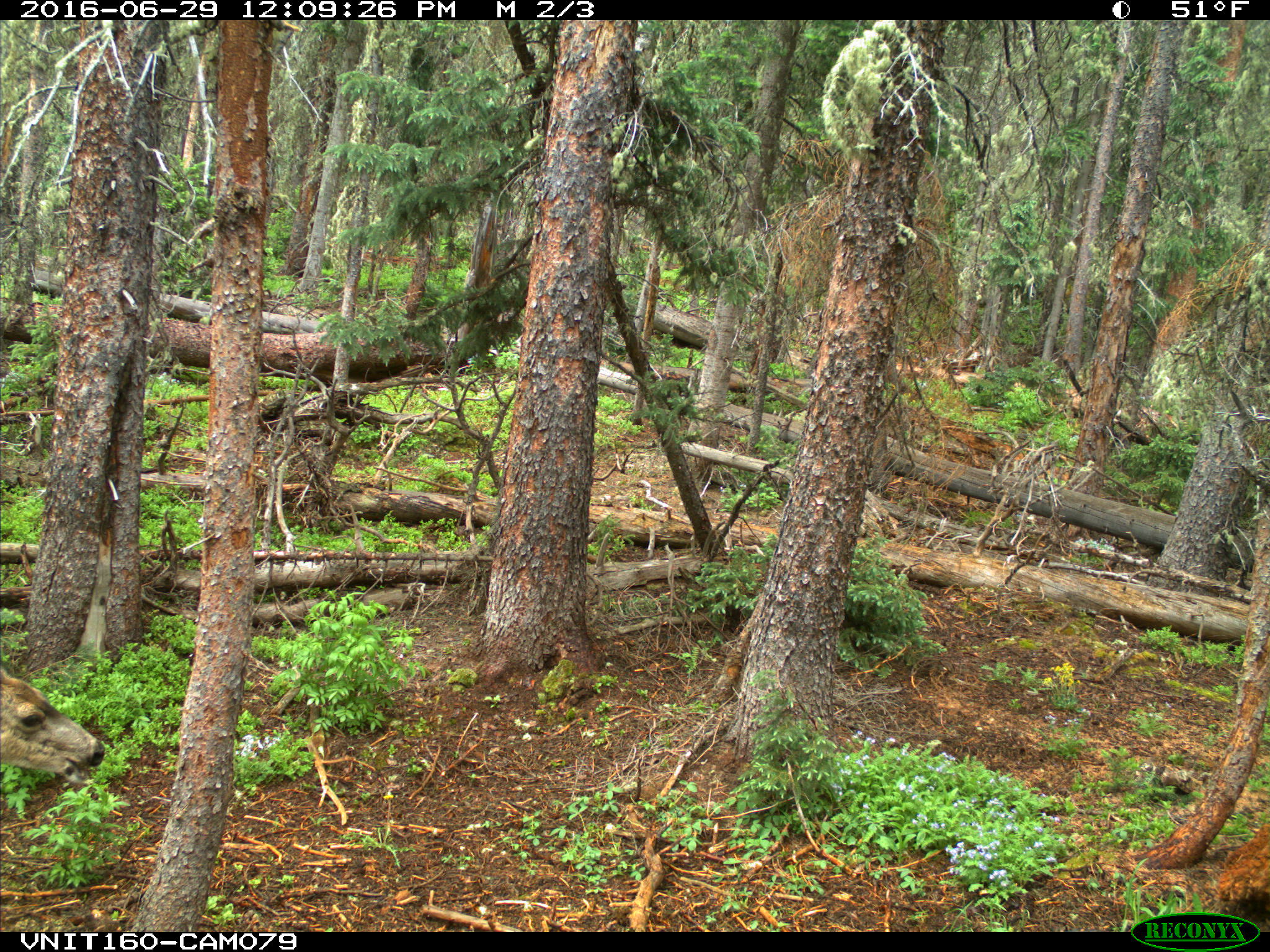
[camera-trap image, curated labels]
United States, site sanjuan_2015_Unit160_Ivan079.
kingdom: Animalia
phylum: Chordata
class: Mammalia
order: Artiodactyla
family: Cervidae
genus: Odocoileus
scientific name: Odocoileus hemionus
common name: mule deer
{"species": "Odocoileus hemionus (mule deer)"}